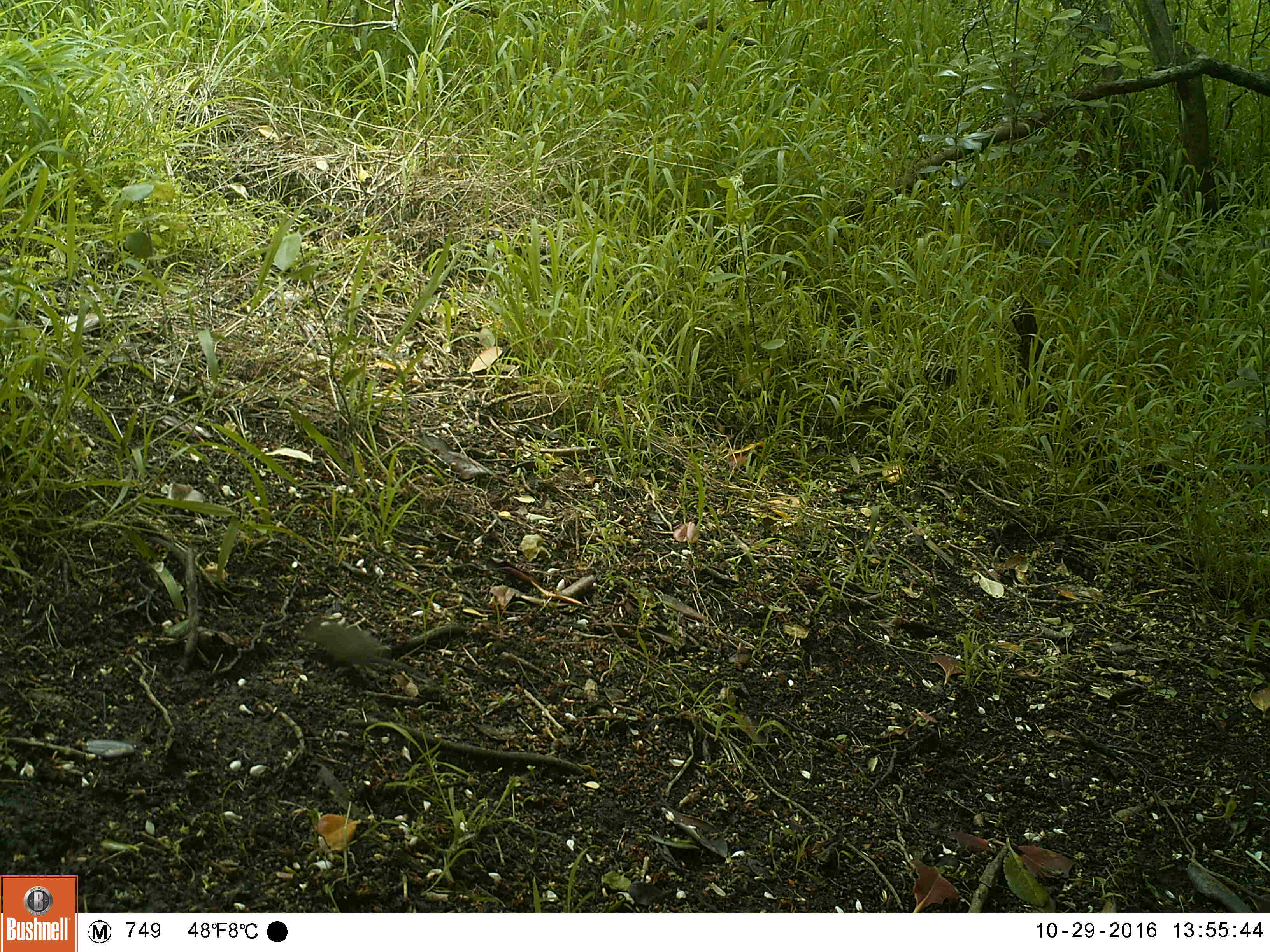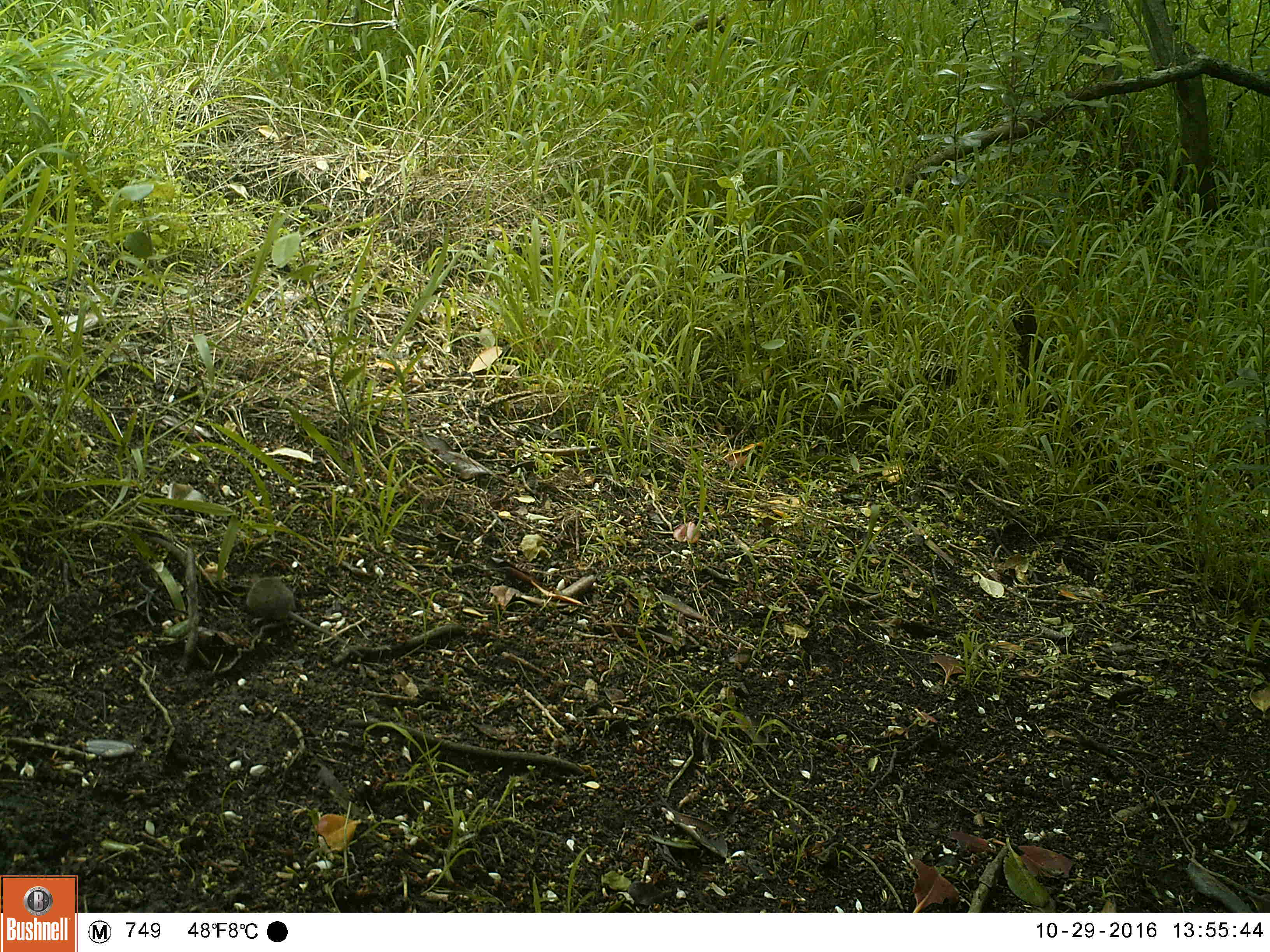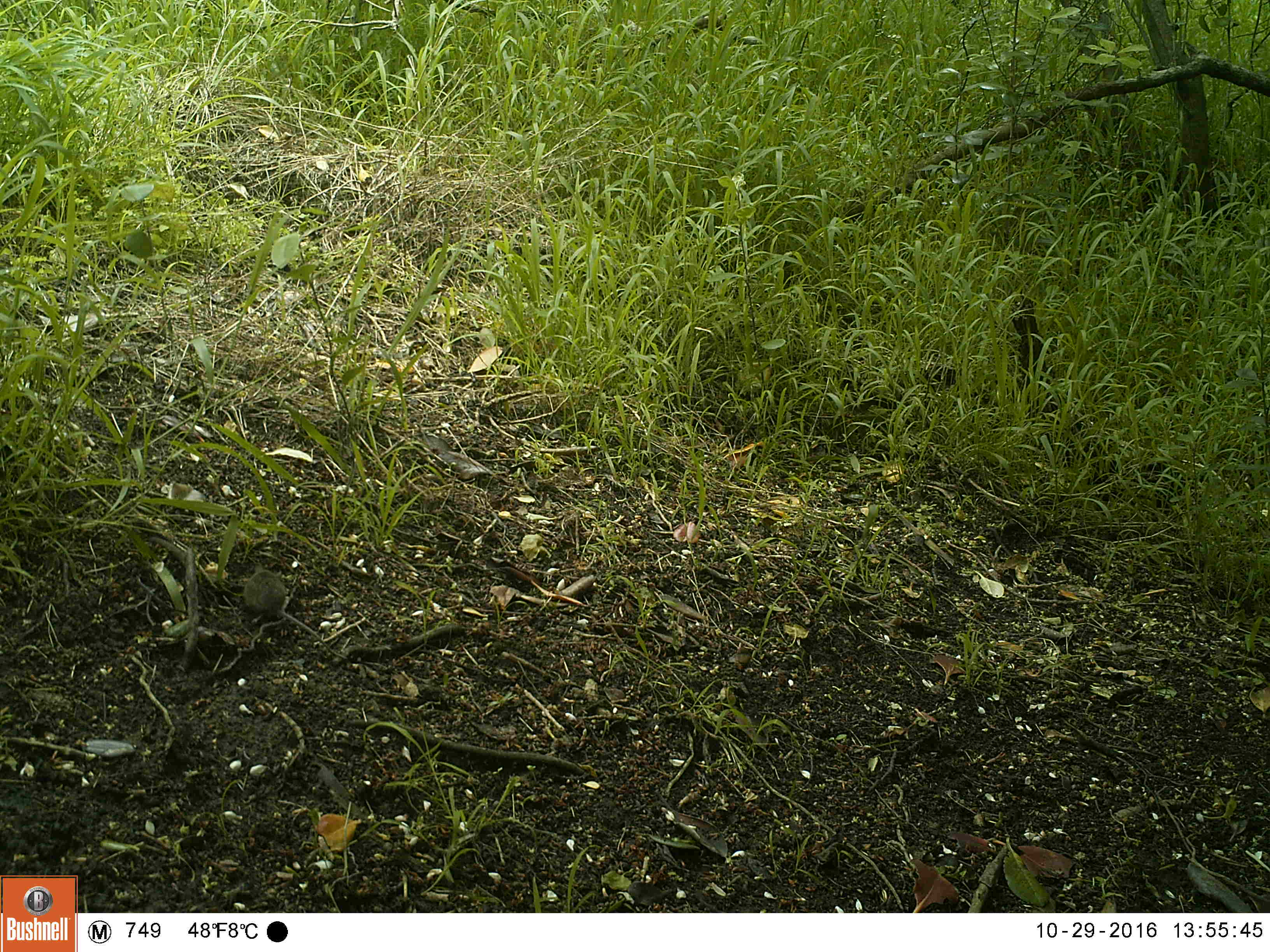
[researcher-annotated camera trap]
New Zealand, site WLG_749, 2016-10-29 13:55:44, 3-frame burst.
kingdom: Animalia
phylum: Chordata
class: Mammalia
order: Rodentia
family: Muridae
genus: Mus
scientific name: Mus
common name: mouse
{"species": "mouse (Mus)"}